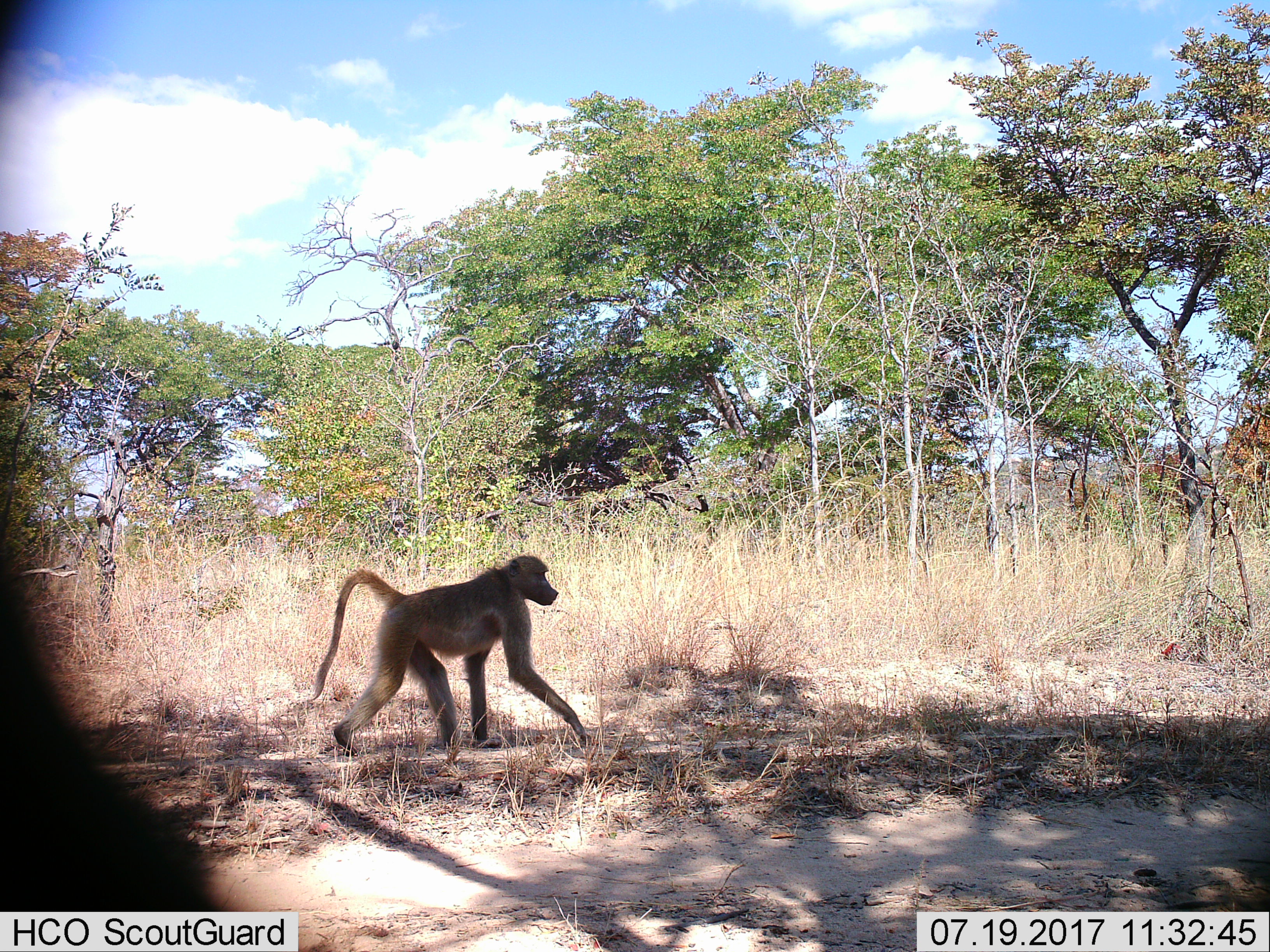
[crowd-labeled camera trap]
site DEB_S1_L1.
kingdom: Animalia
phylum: Chordata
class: Mammalia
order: Primates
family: Cercopithecidae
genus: Papio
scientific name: Papio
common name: baboon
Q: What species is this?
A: Baboon (Papio).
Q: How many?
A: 1.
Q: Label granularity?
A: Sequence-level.